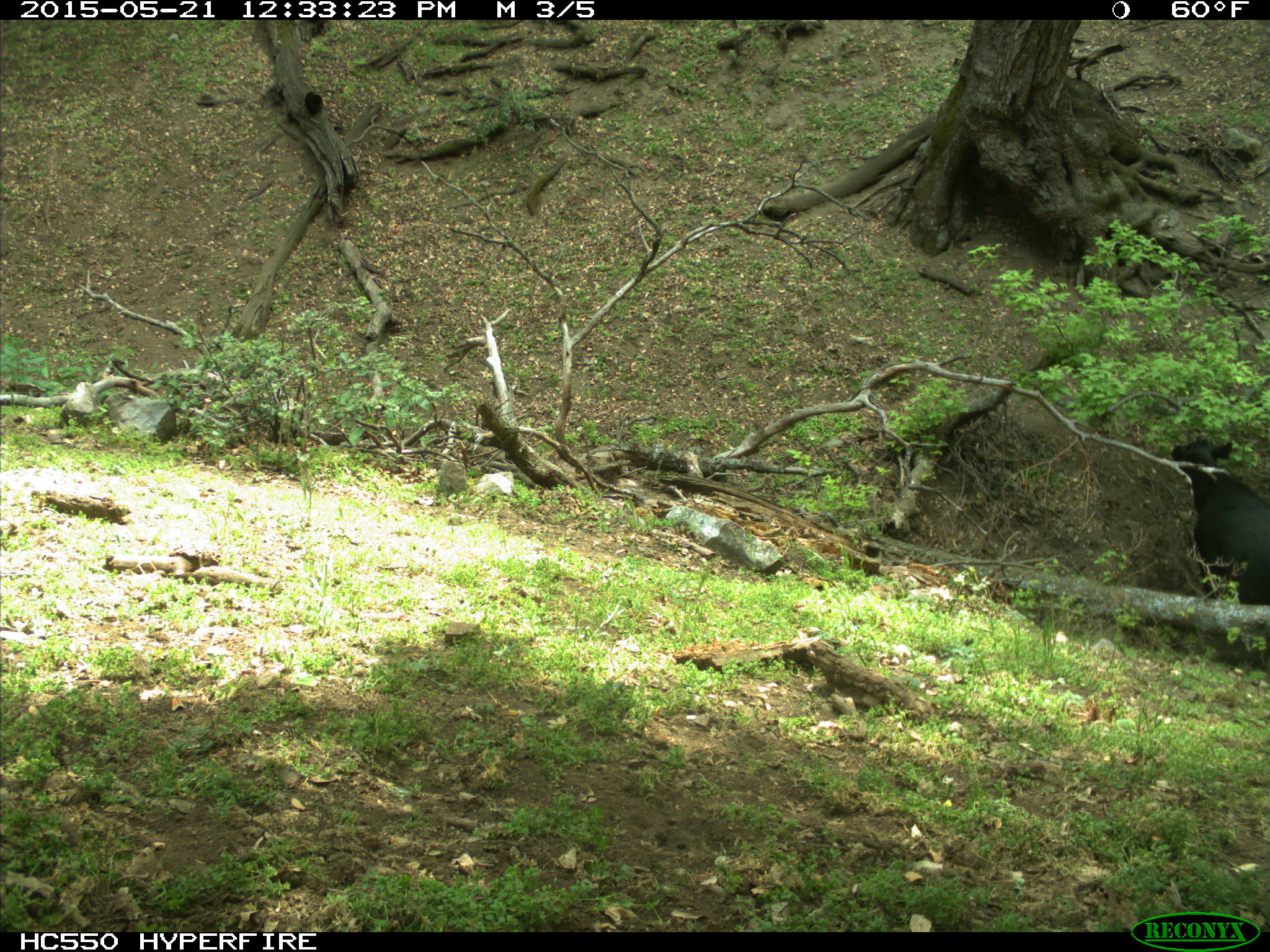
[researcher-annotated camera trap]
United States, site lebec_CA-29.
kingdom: Animalia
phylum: Chordata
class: Mammalia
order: Artiodactyla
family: Bovidae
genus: Bos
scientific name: Bos taurus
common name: domestic cow